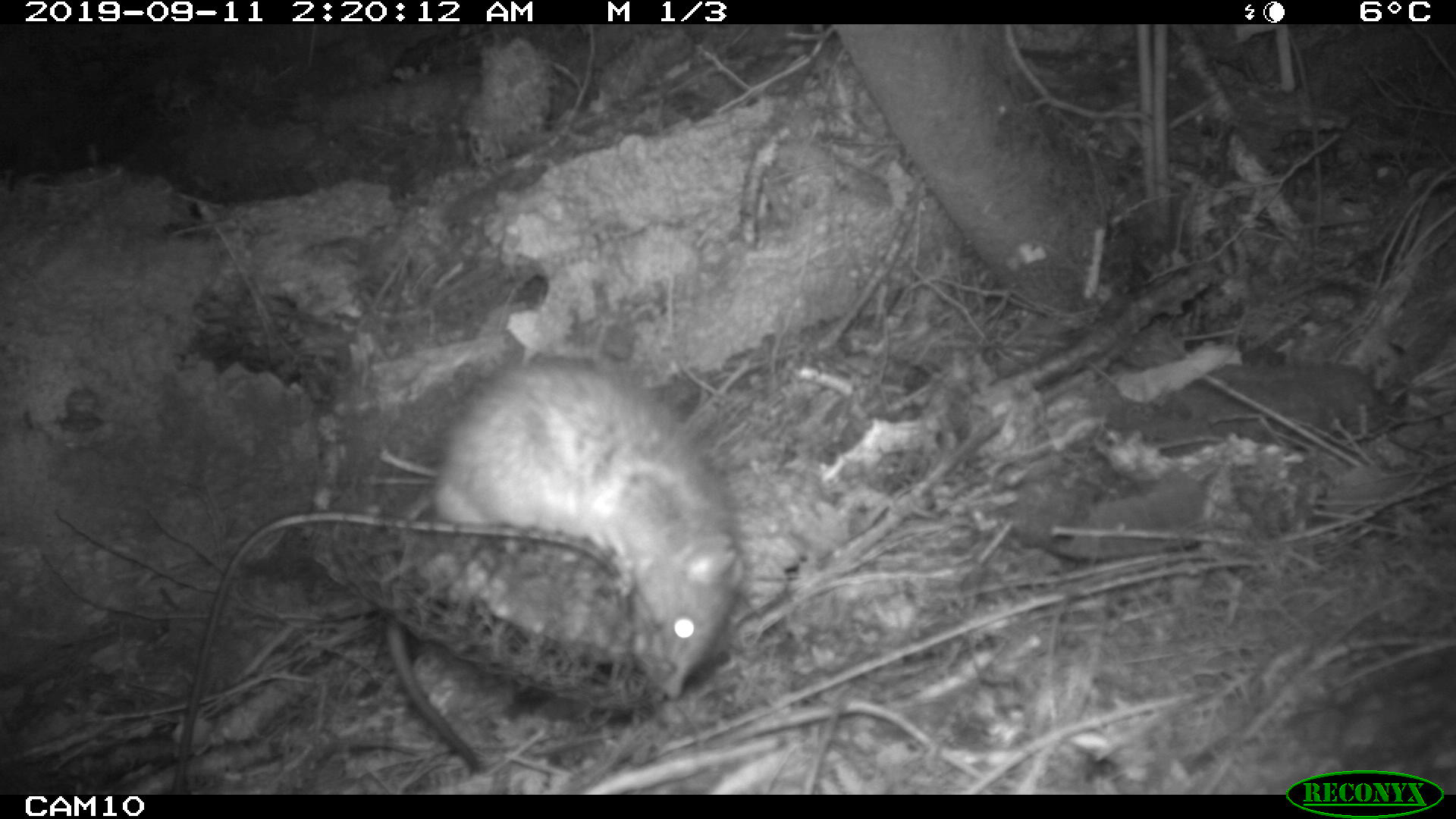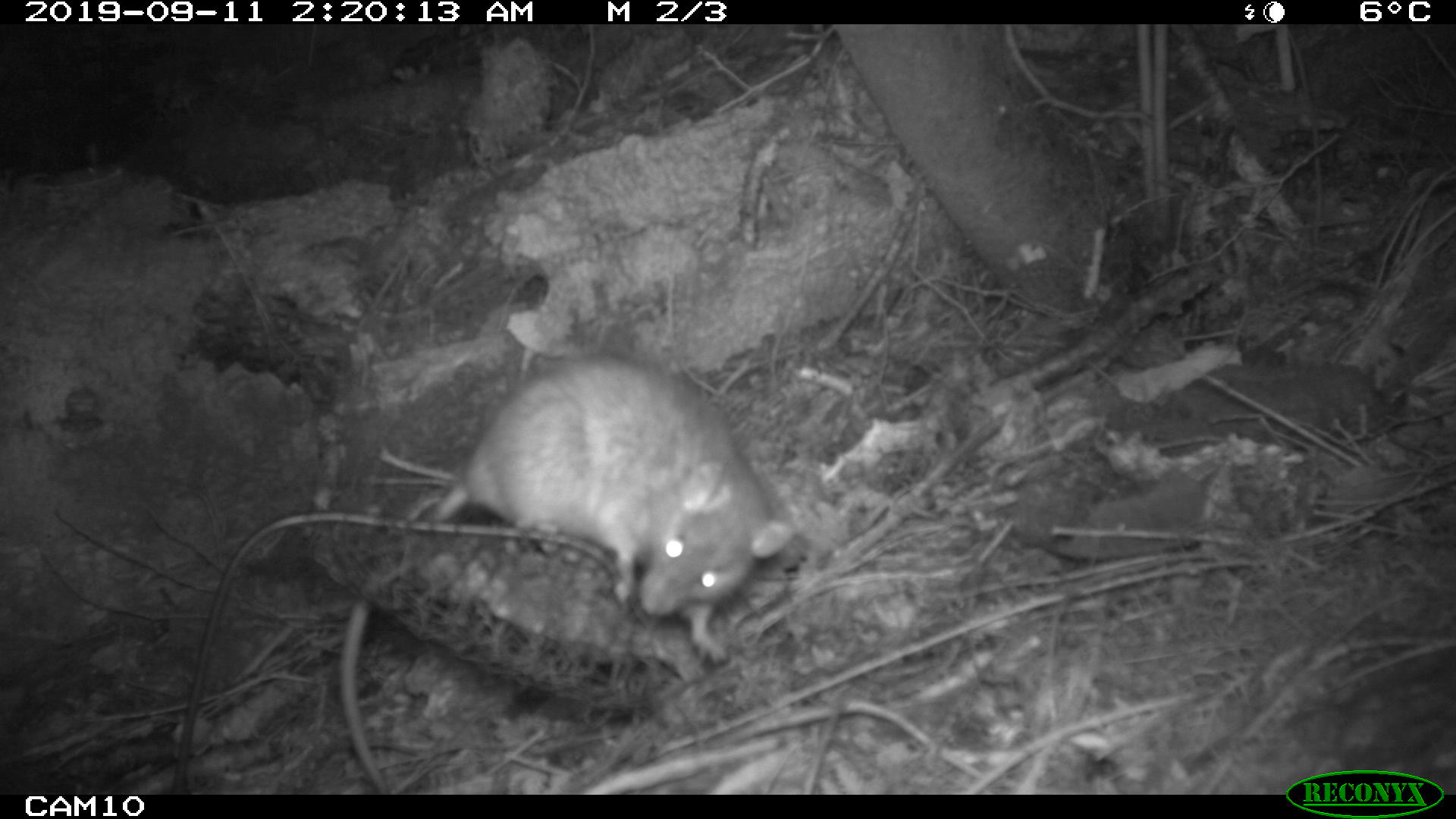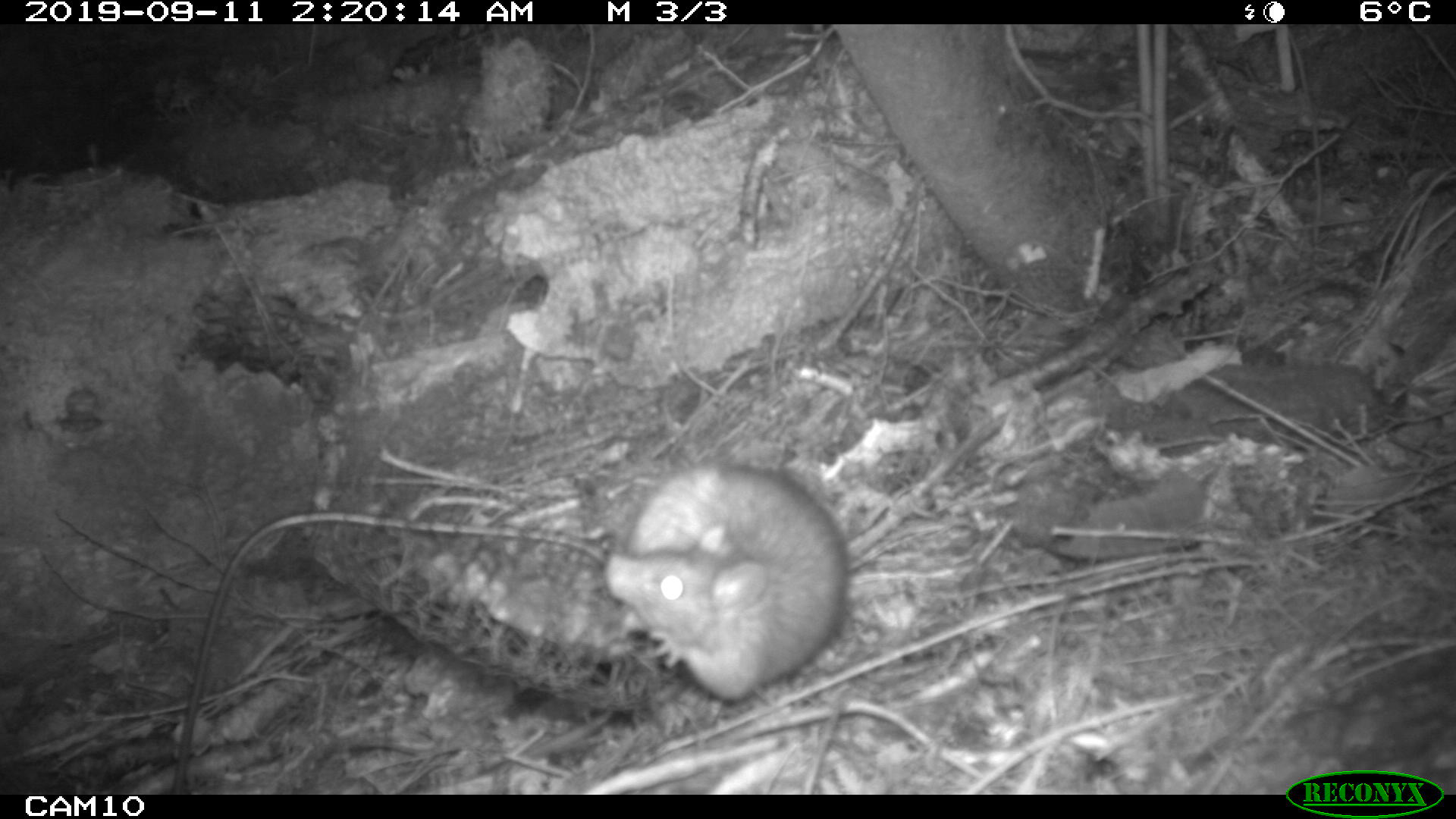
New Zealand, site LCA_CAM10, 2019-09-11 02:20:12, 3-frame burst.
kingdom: Animalia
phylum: Chordata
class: Mammalia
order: Rodentia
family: Muridae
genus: Rattus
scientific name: Rattus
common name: rat